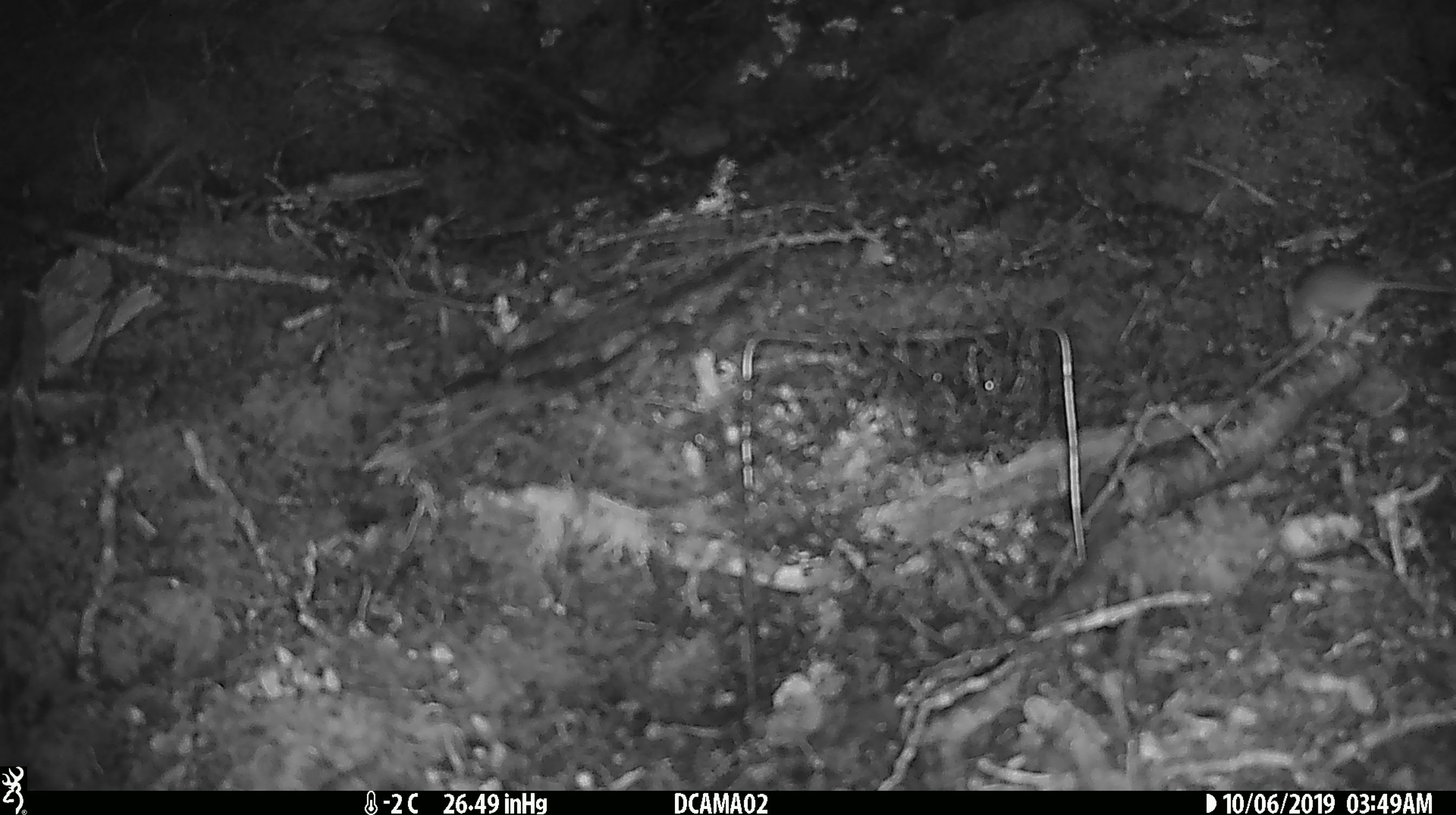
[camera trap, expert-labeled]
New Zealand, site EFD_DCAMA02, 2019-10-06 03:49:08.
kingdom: Animalia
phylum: Chordata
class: Mammalia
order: Rodentia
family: Muridae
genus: Mus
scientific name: Mus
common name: mouse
Mouse (Mus).